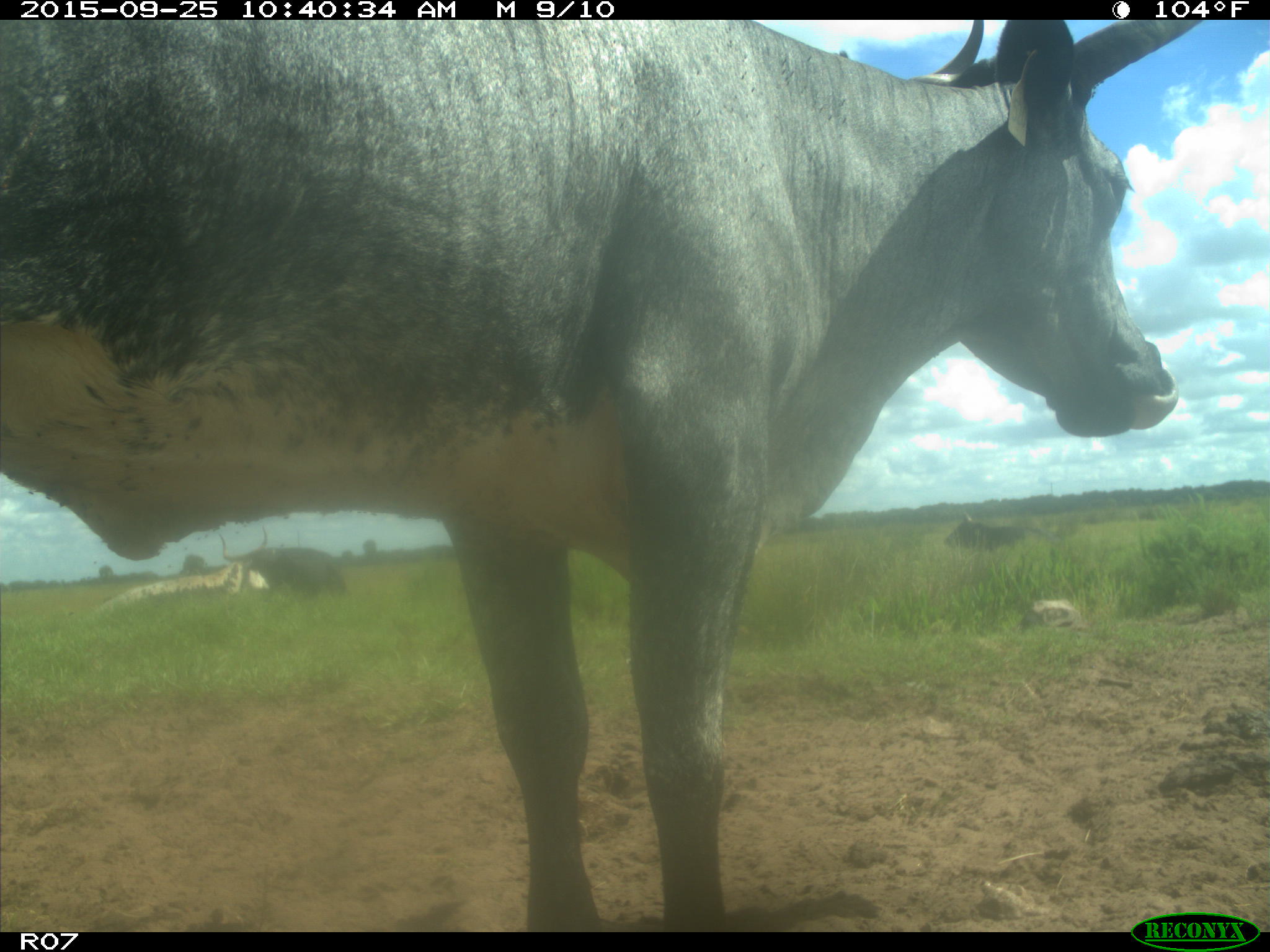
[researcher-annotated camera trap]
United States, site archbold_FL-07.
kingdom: Animalia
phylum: Chordata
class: Mammalia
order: Artiodactyla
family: Bovidae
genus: Bos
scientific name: Bos taurus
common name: domestic cow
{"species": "Bos taurus (domestic cow)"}